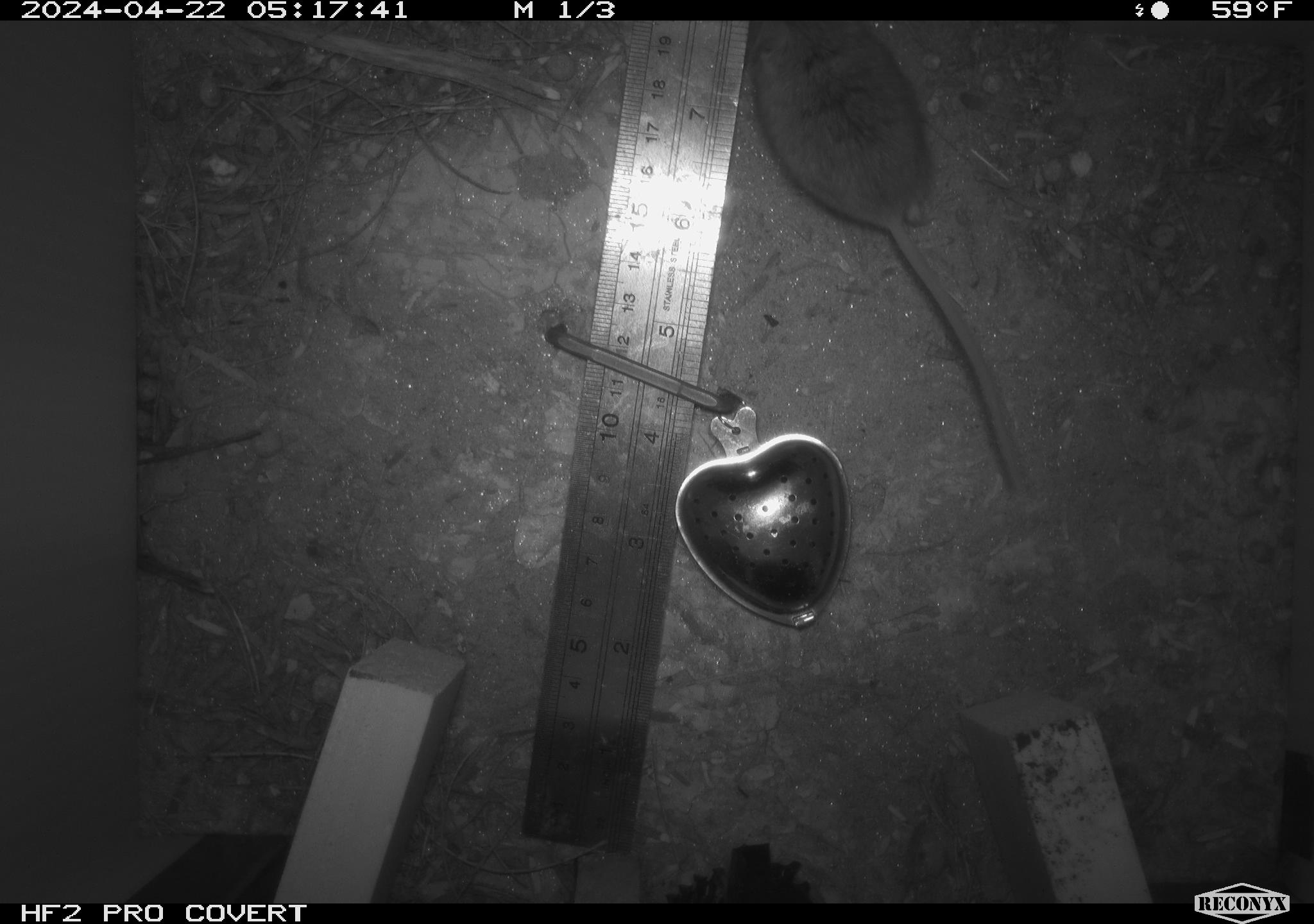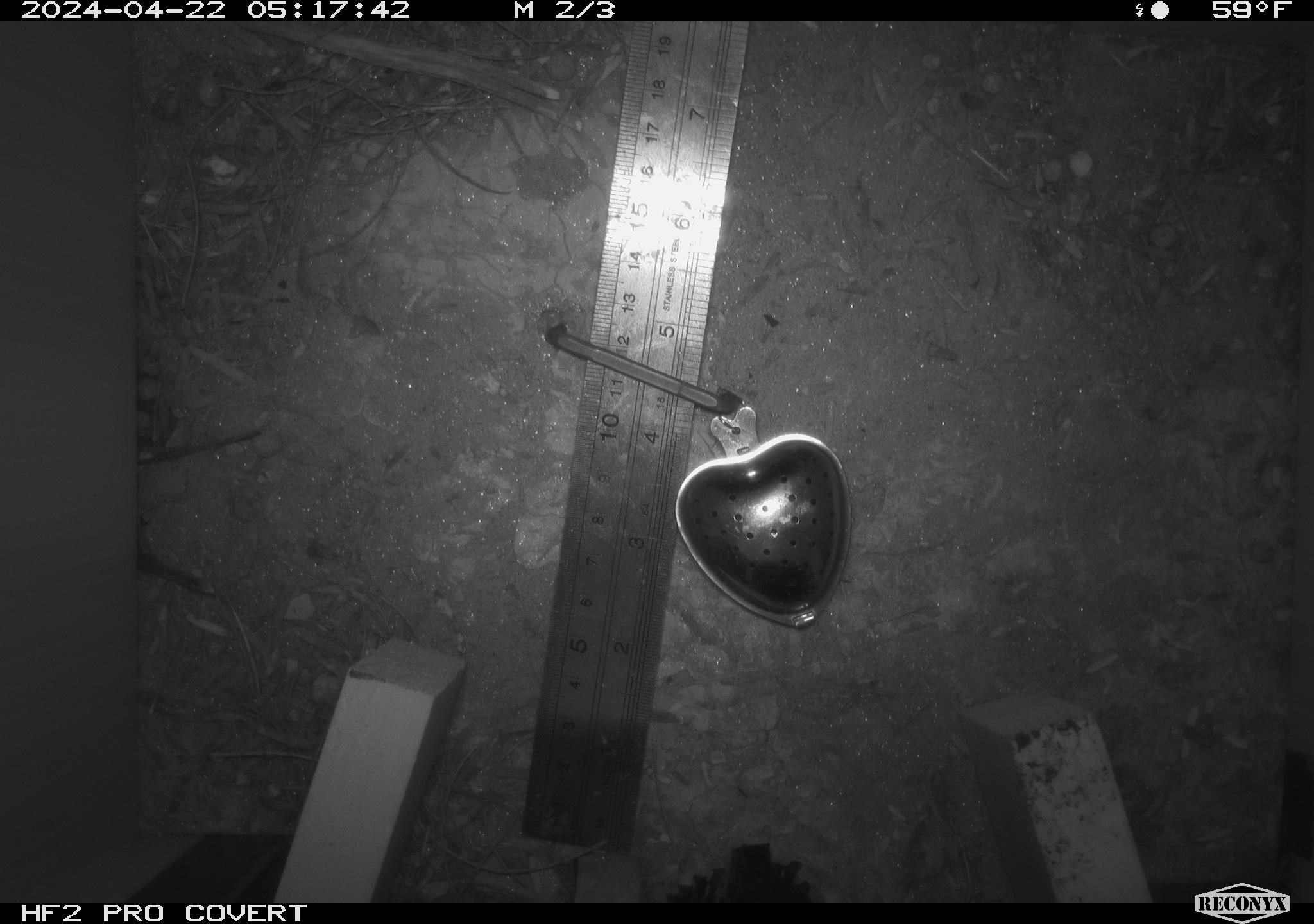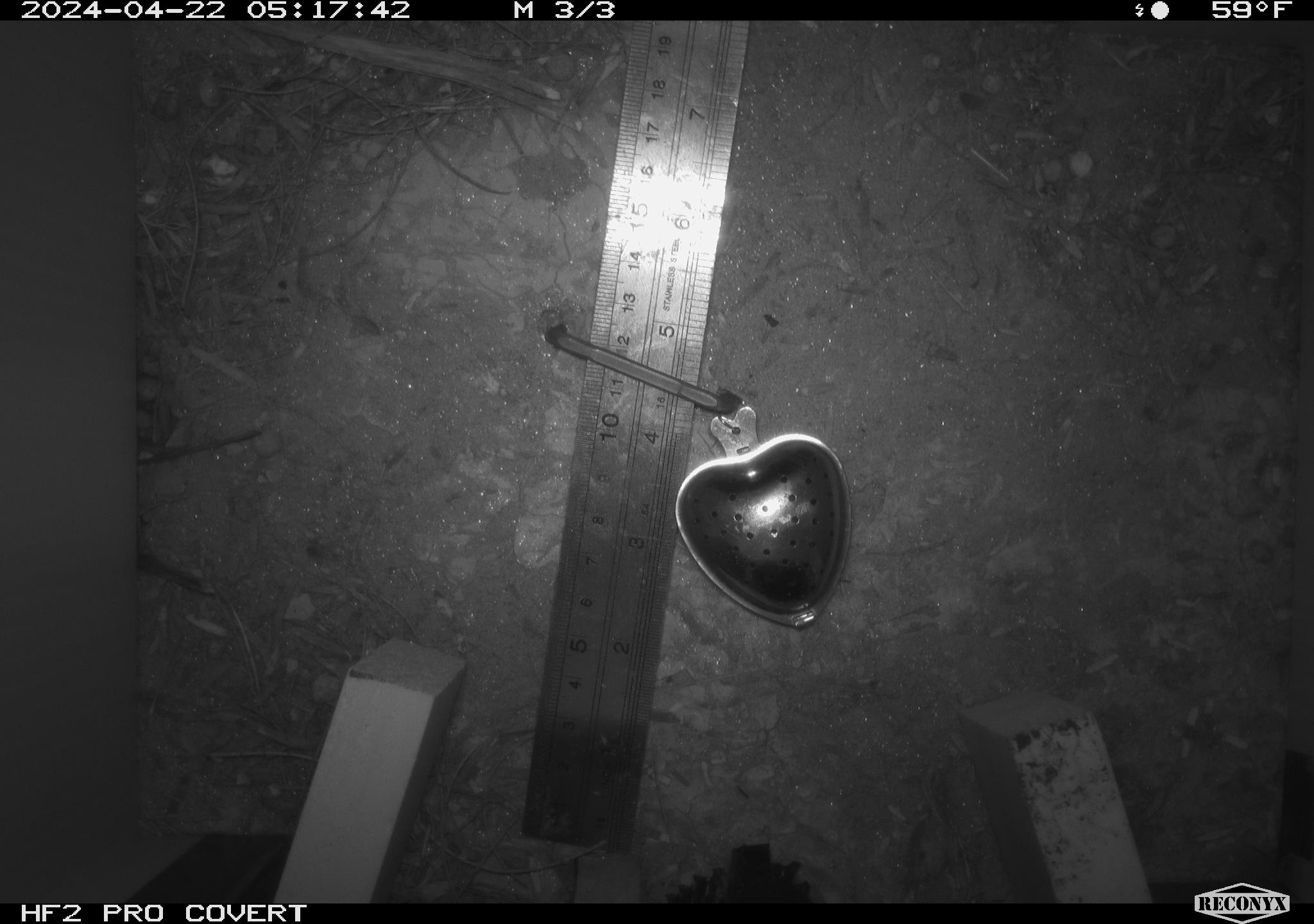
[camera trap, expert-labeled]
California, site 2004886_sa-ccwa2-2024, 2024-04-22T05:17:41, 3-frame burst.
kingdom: Animalia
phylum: Chordata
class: Mammalia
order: Rodentia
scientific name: Rodentia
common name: mouse species